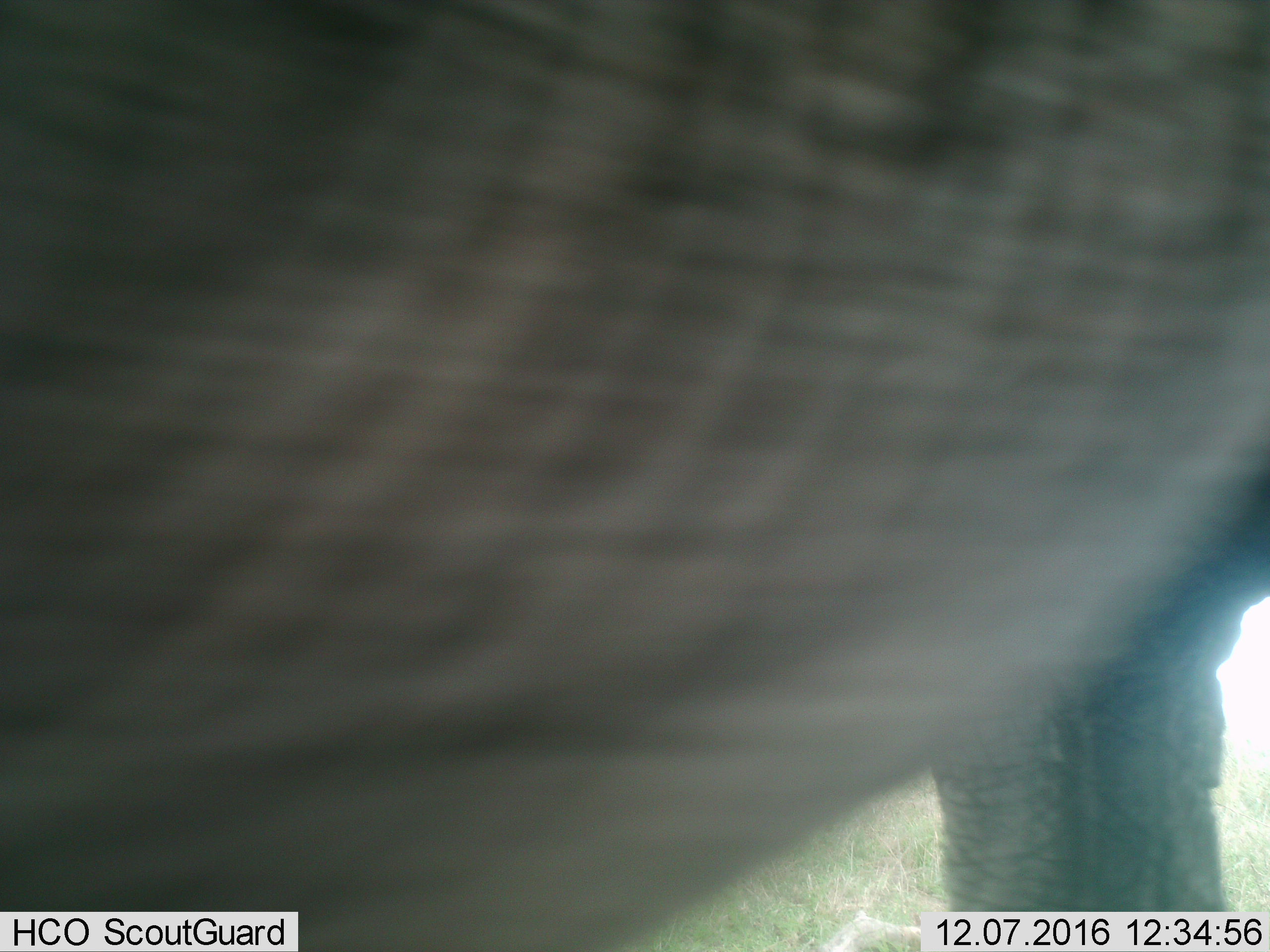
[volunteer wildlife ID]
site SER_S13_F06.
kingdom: Animalia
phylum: Chordata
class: Mammalia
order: Proboscidea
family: Elephantidae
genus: Loxodonta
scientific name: Loxodonta africana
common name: african bush elephant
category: elephant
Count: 1.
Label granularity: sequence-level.